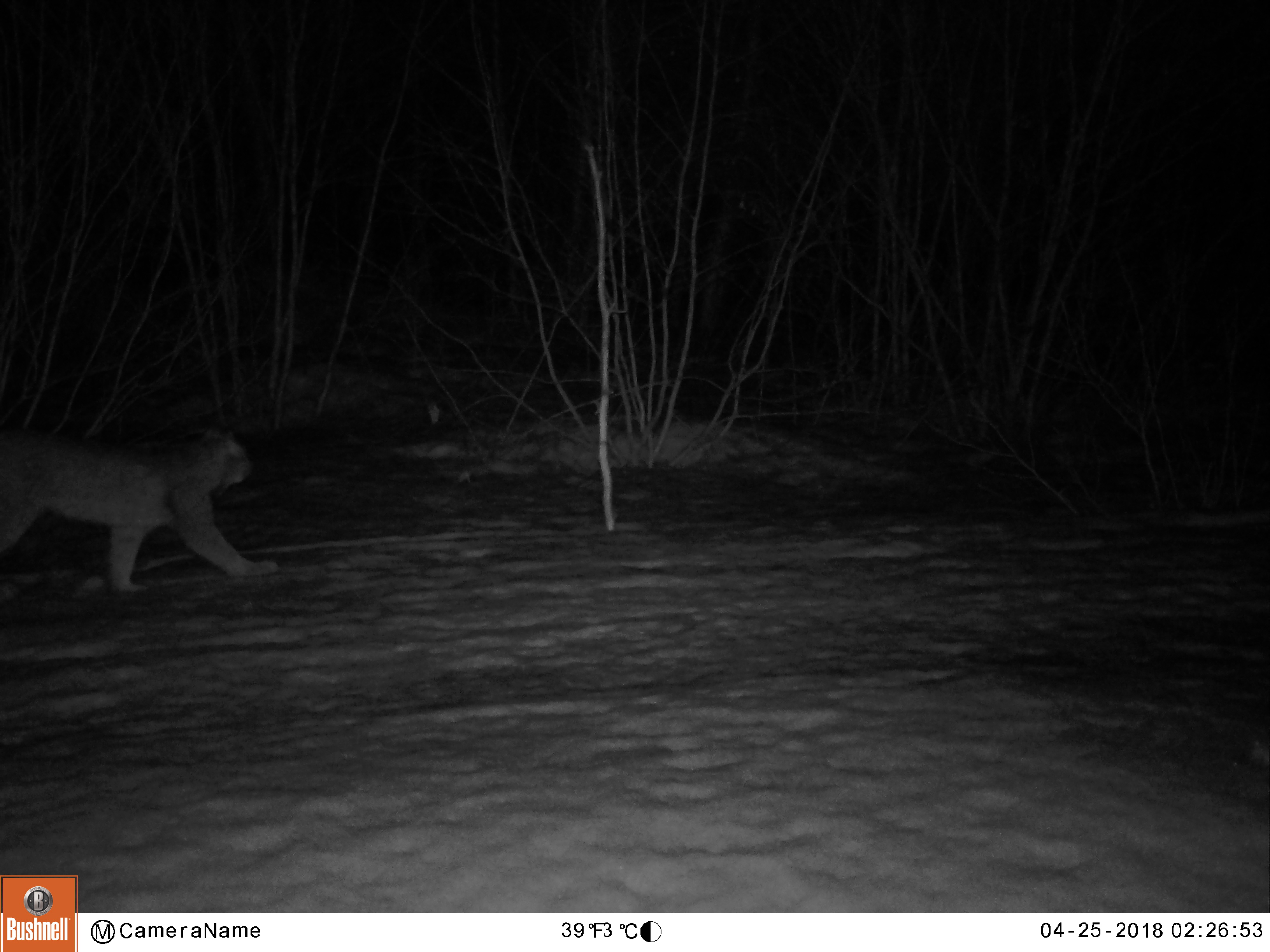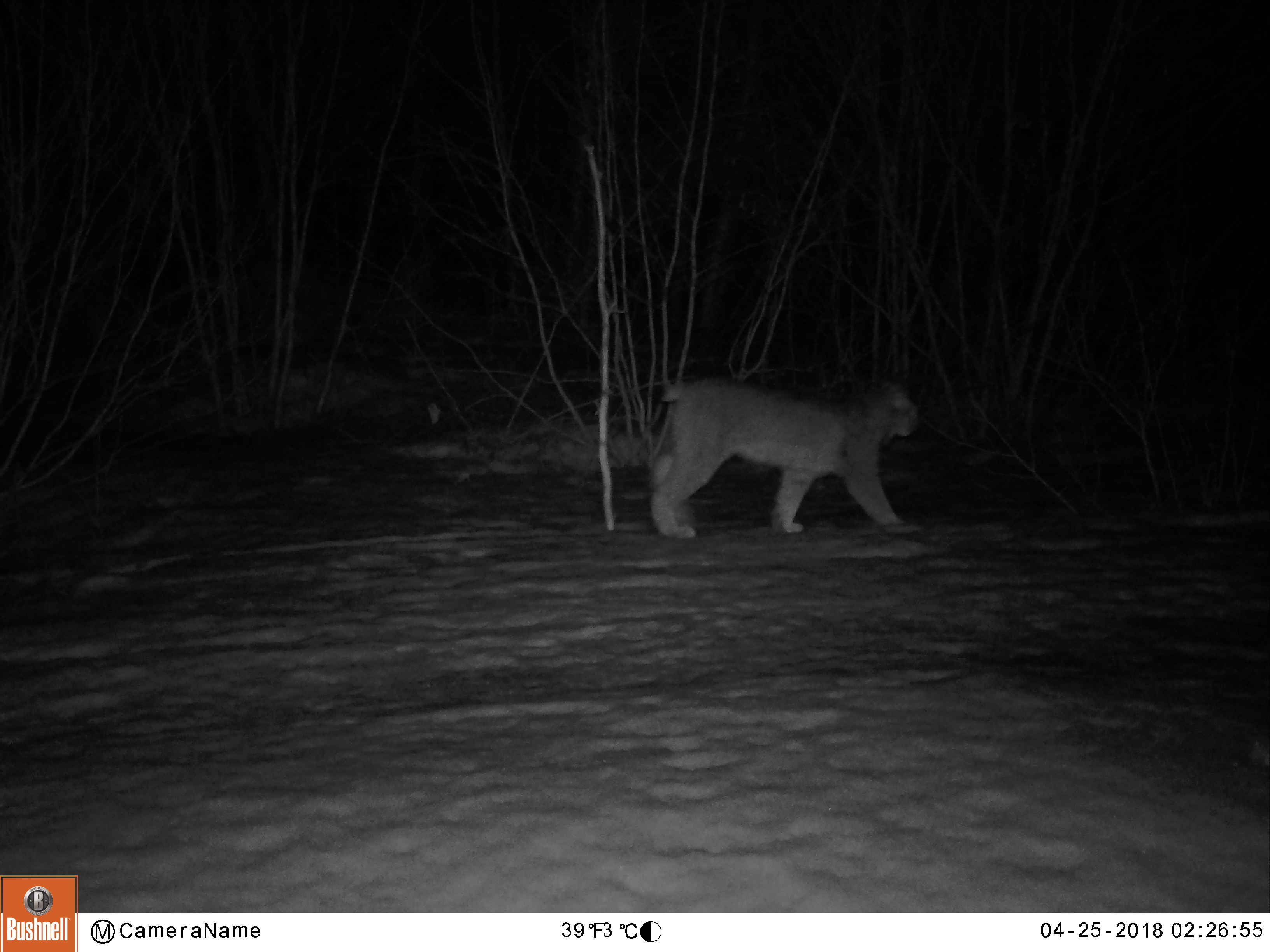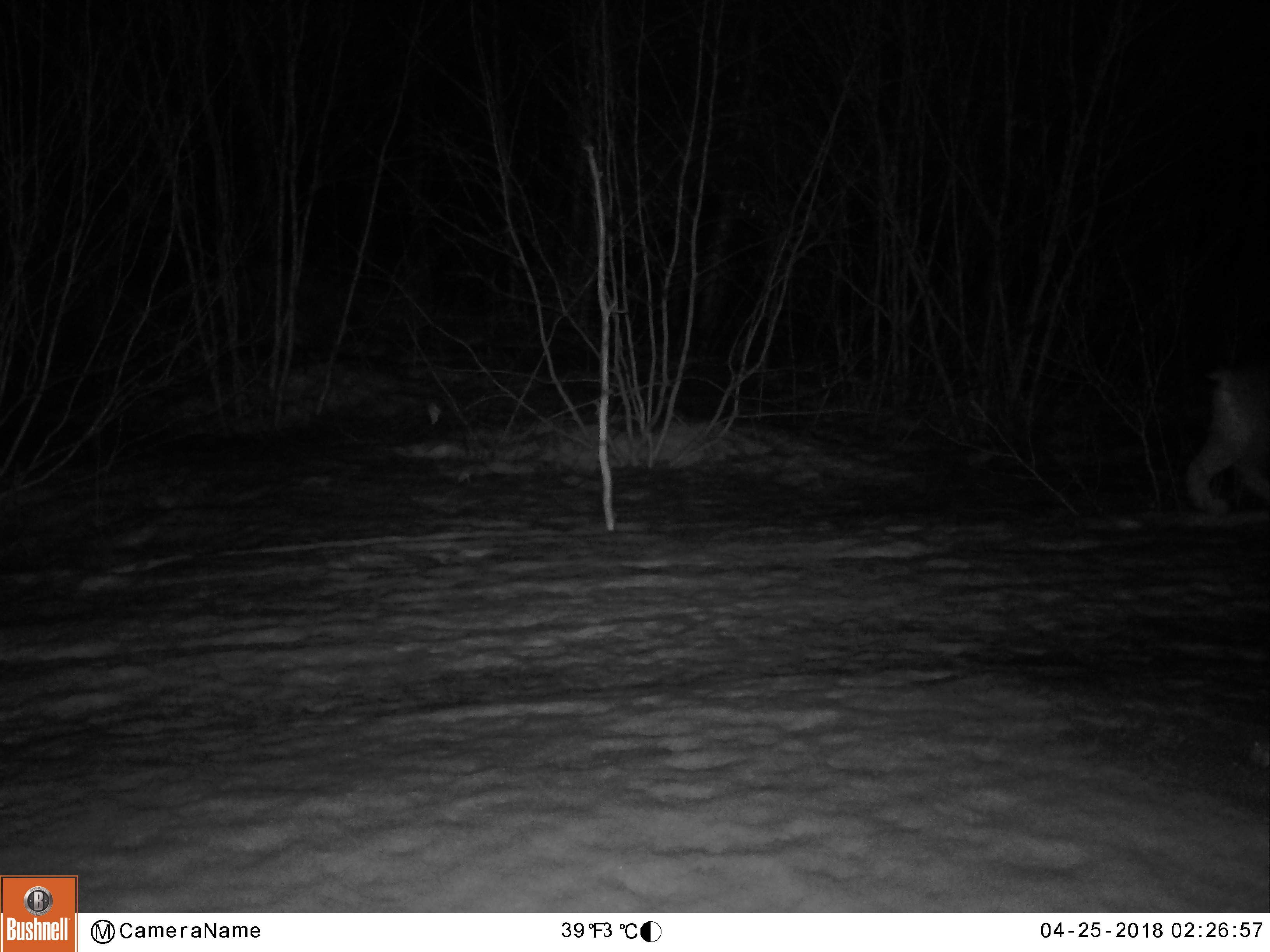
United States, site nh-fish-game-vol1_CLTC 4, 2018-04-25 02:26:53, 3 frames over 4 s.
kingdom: Animalia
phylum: Chordata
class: Mammalia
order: Carnivora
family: Felidae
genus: Lynx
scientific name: Lynx canadensis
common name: canada lynx